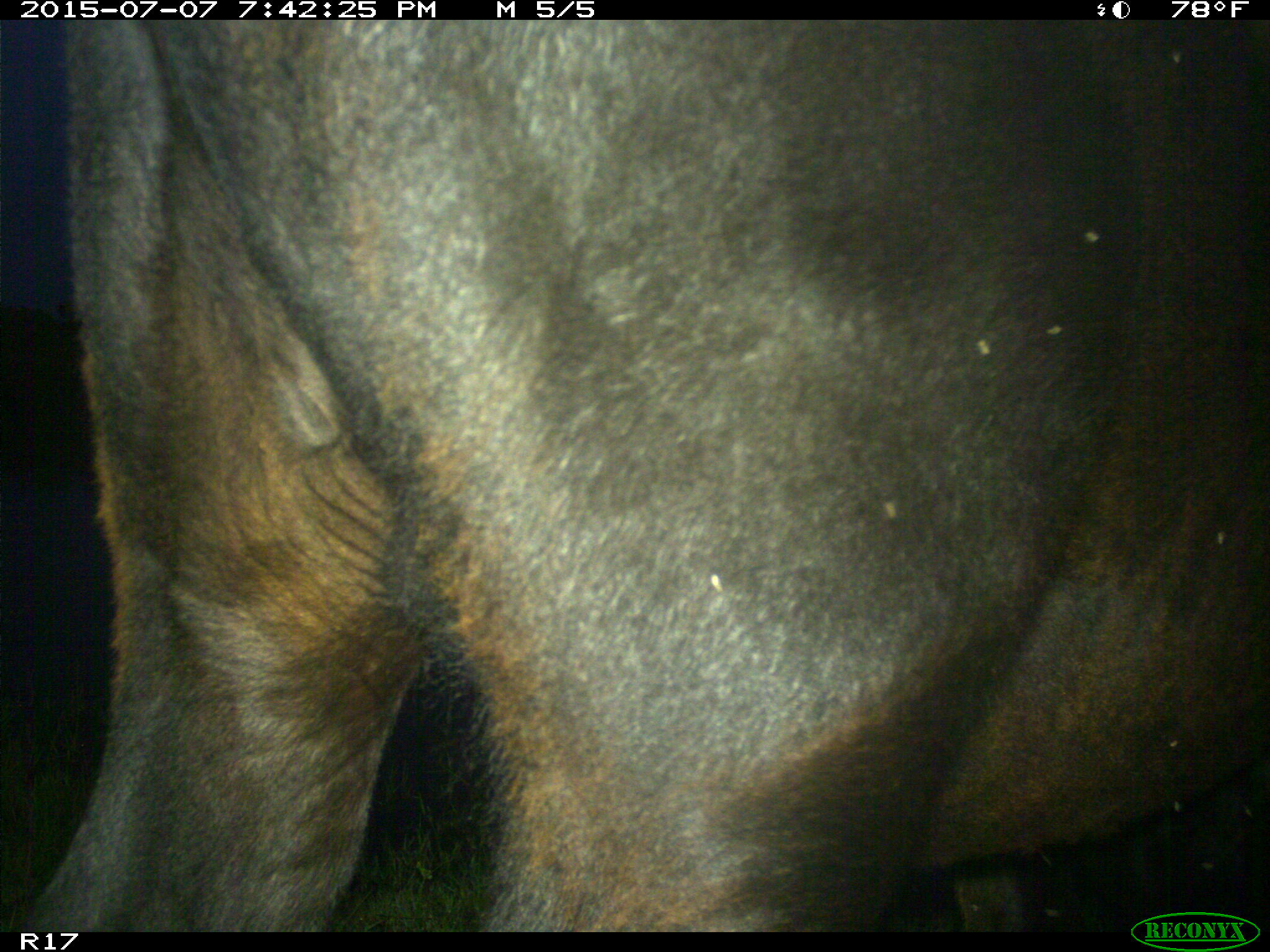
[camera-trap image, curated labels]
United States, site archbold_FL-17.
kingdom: Animalia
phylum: Chordata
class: Mammalia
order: Artiodactyla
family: Bovidae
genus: Bos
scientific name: Bos taurus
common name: domestic cow